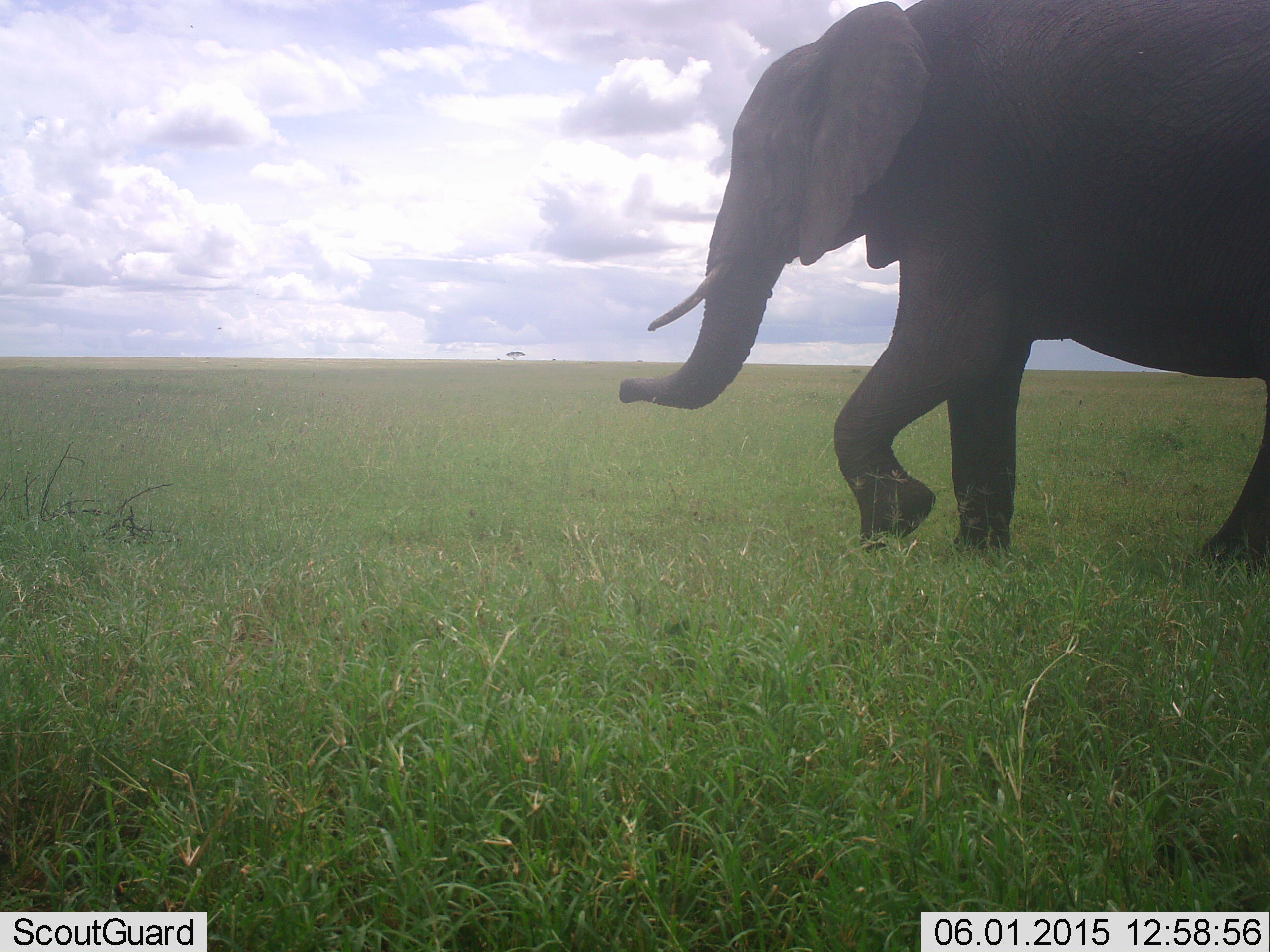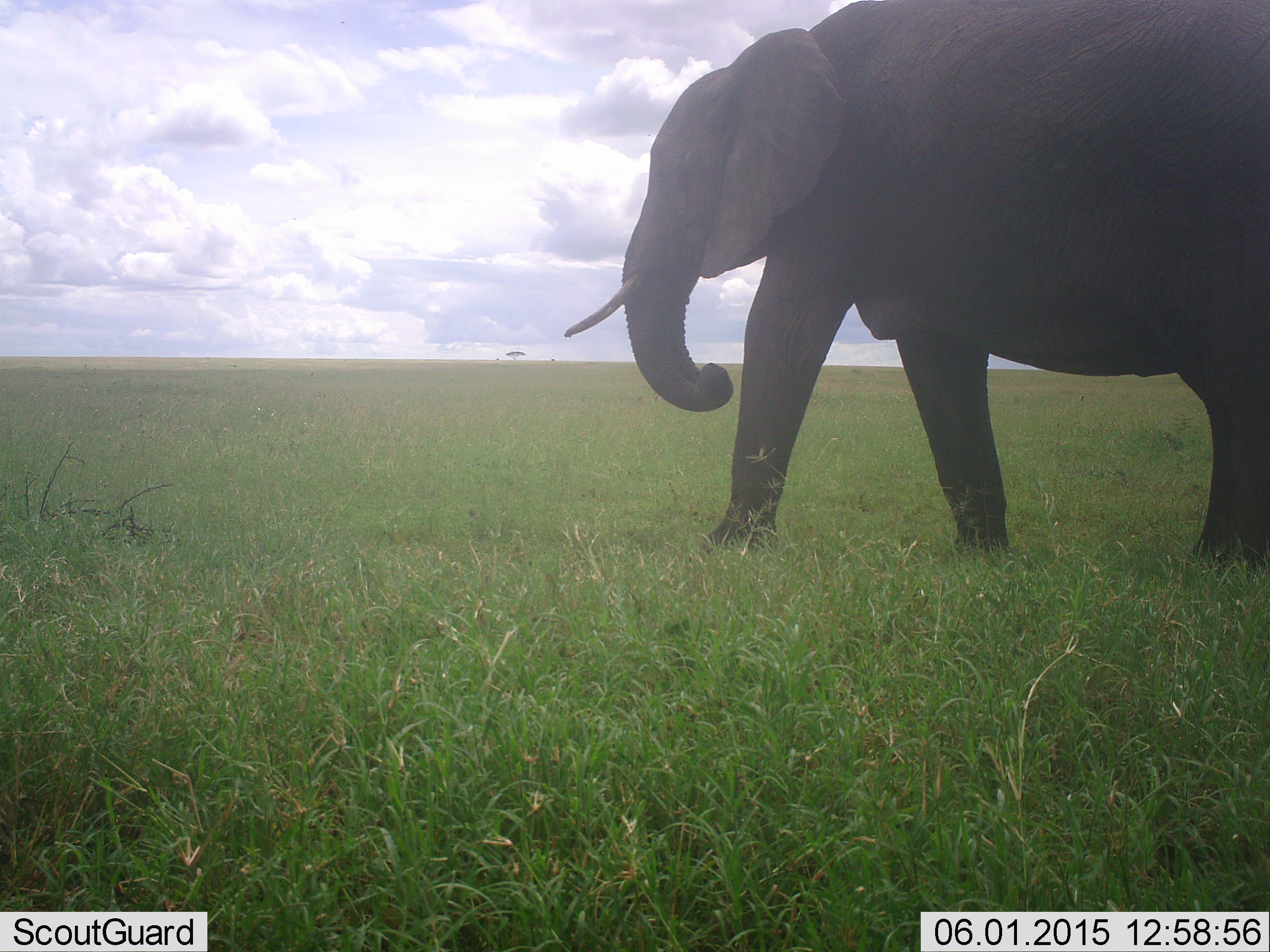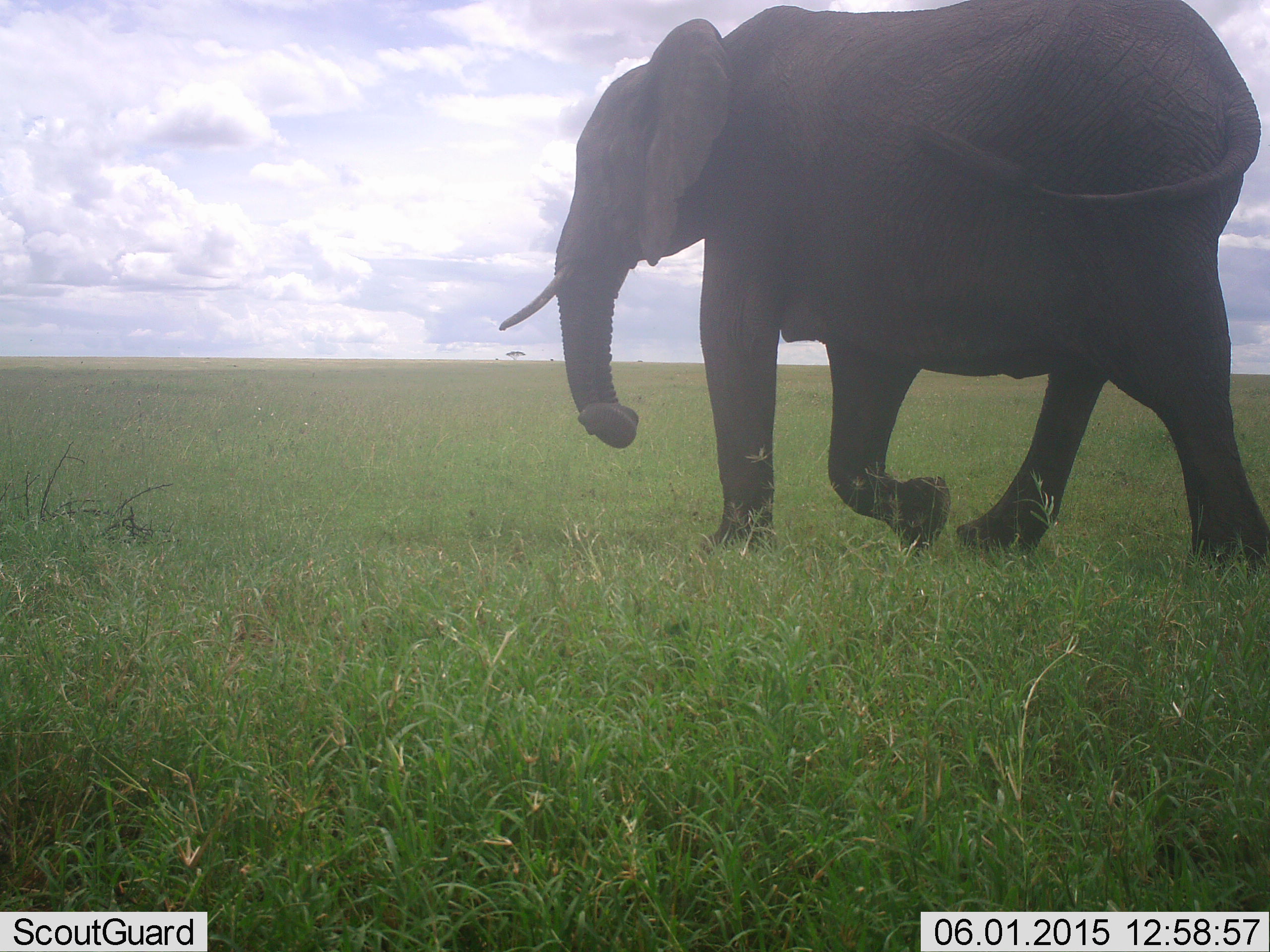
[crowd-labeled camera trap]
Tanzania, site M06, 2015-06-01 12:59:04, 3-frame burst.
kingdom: Animalia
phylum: Chordata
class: Mammalia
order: Proboscidea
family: Elephantidae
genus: Loxodonta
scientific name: Loxodonta africana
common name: african bush elephant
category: elephant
Elephant (african bush elephant) (Loxodonta africana), count 1. Behavior (volunteer vote fractions): standing 0%, resting 0%, moving 100%, interacting 0%. Young present (vote fraction): 0%. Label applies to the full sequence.